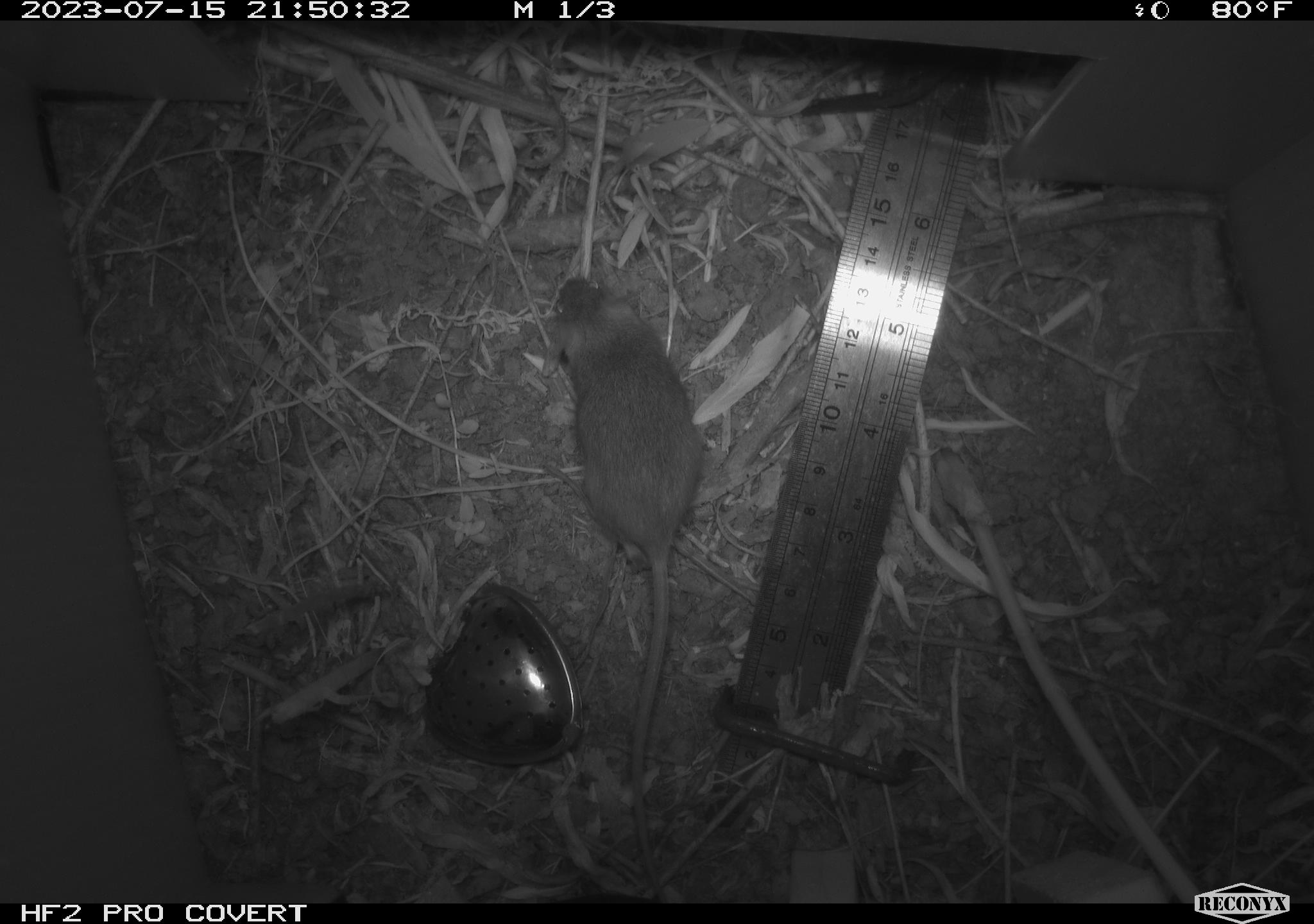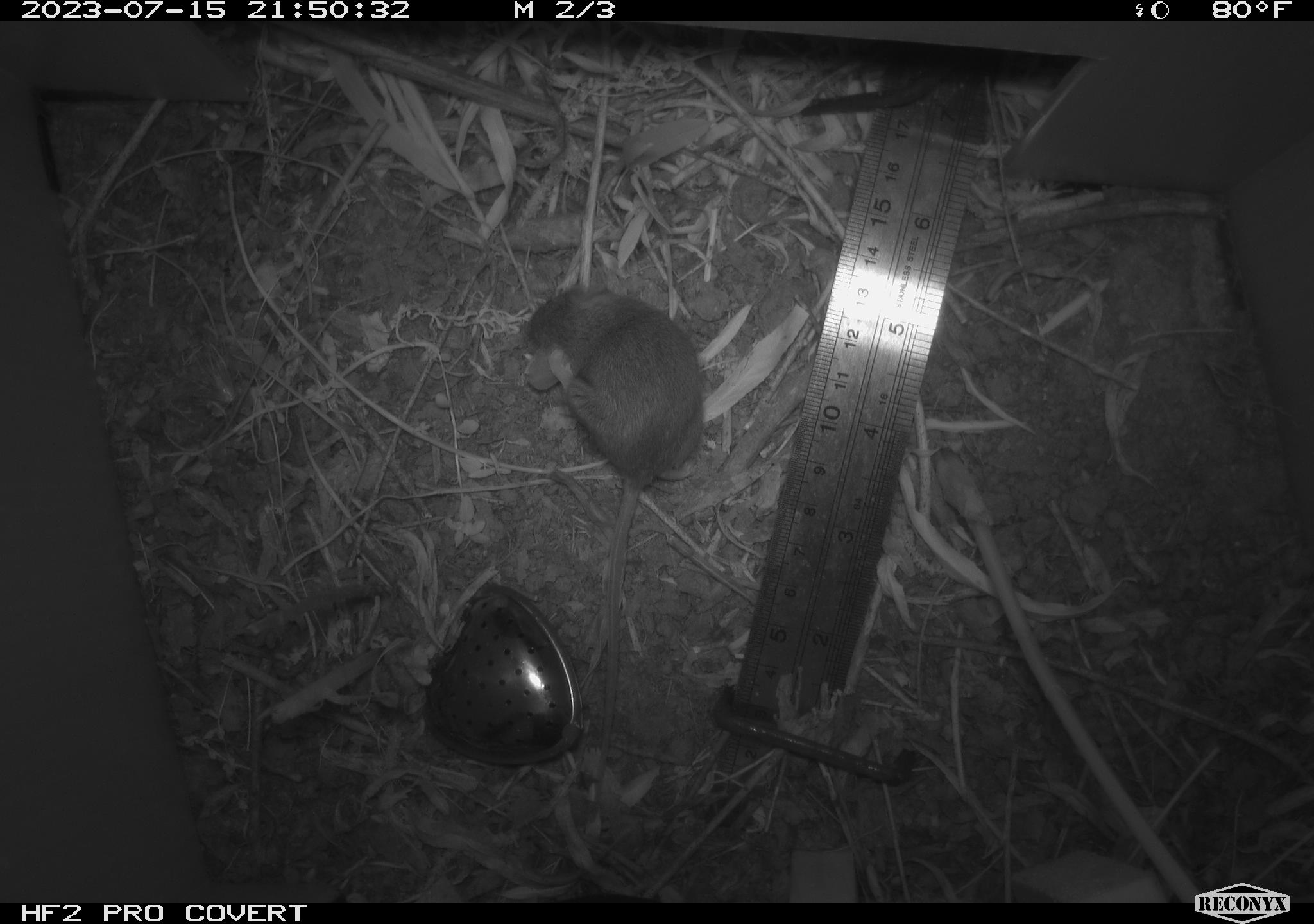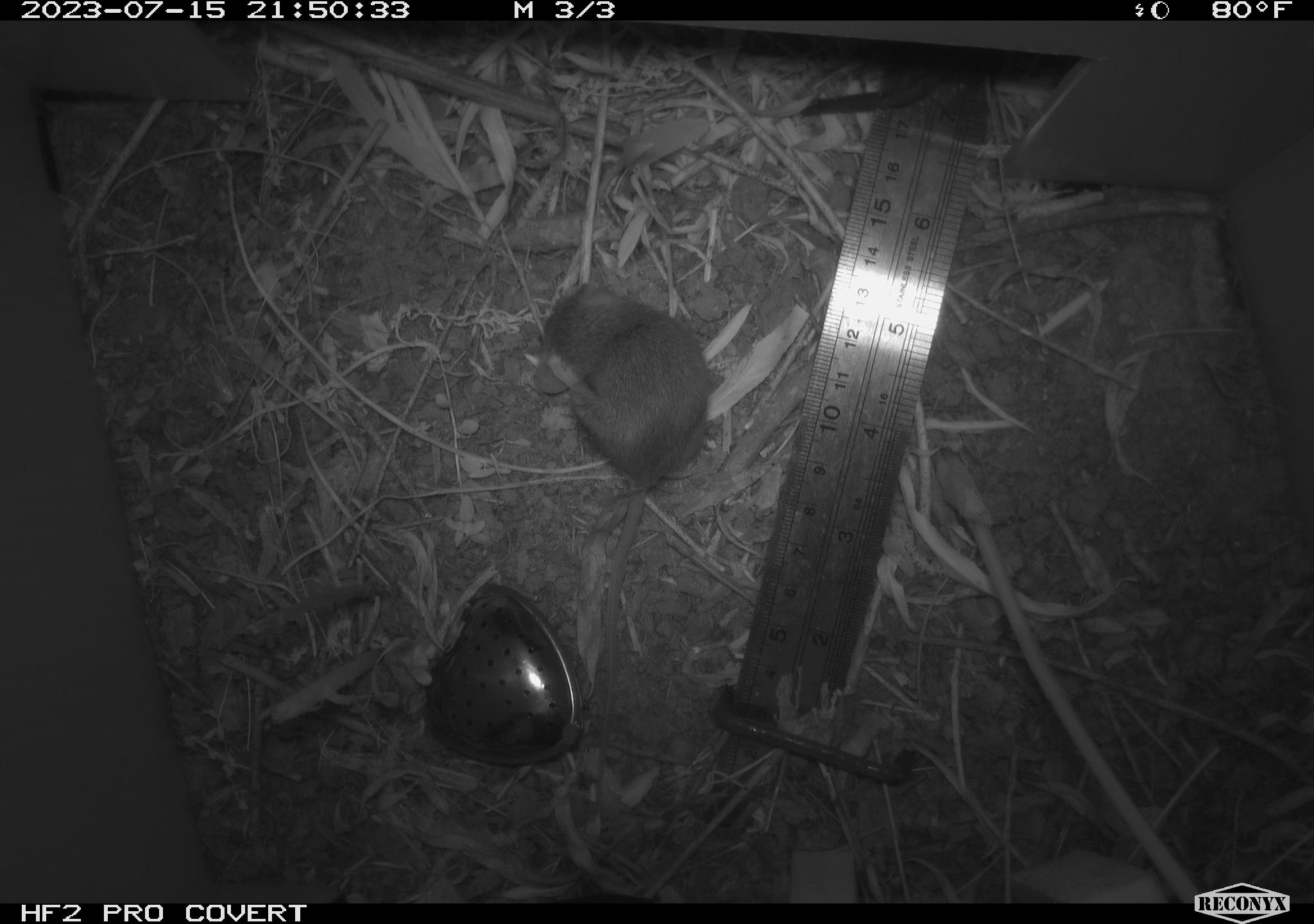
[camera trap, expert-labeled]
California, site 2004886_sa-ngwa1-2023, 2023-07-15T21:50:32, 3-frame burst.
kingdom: Animalia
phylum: Chordata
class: Mammalia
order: Rodentia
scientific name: Rodentia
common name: mouse species